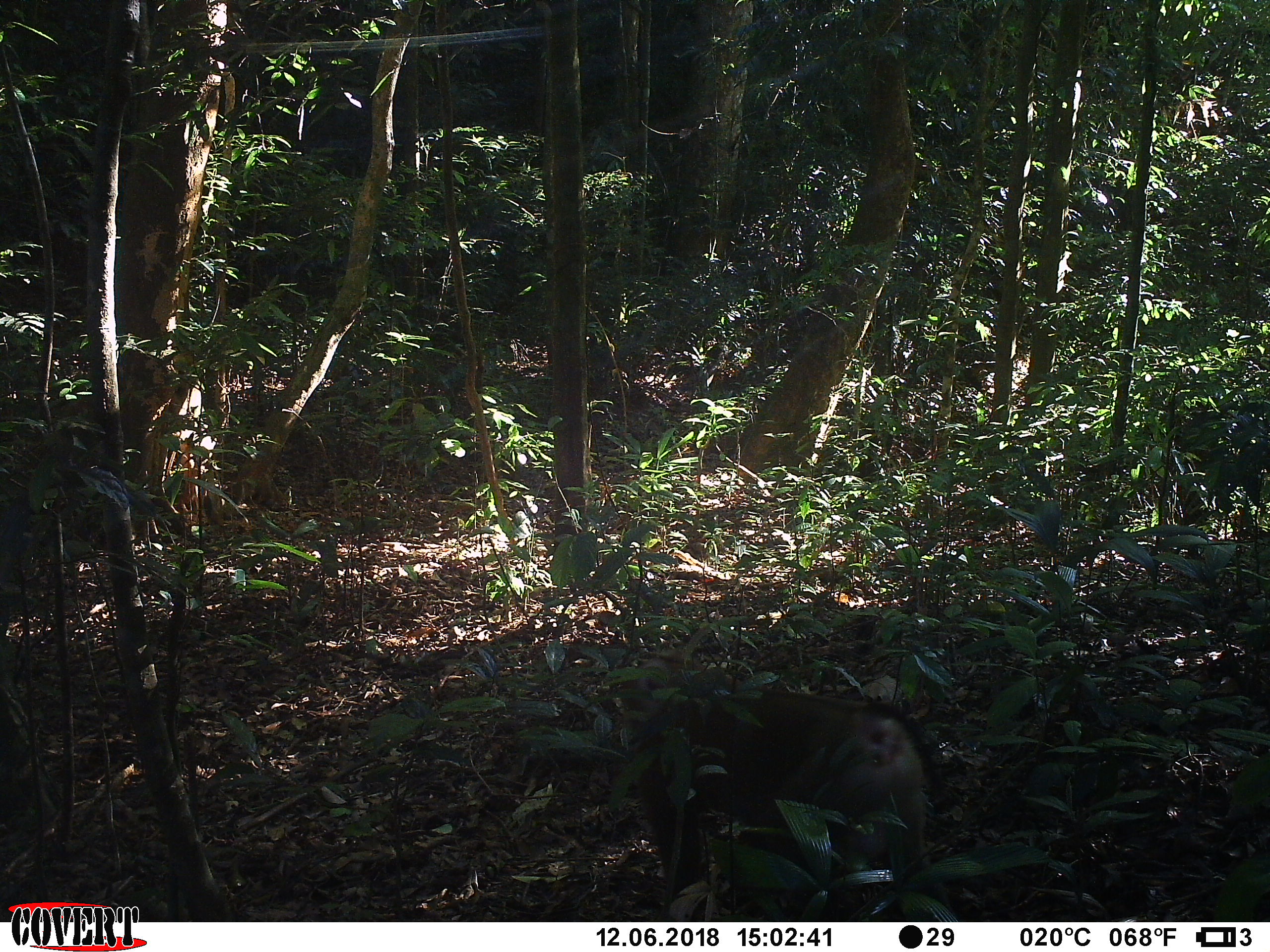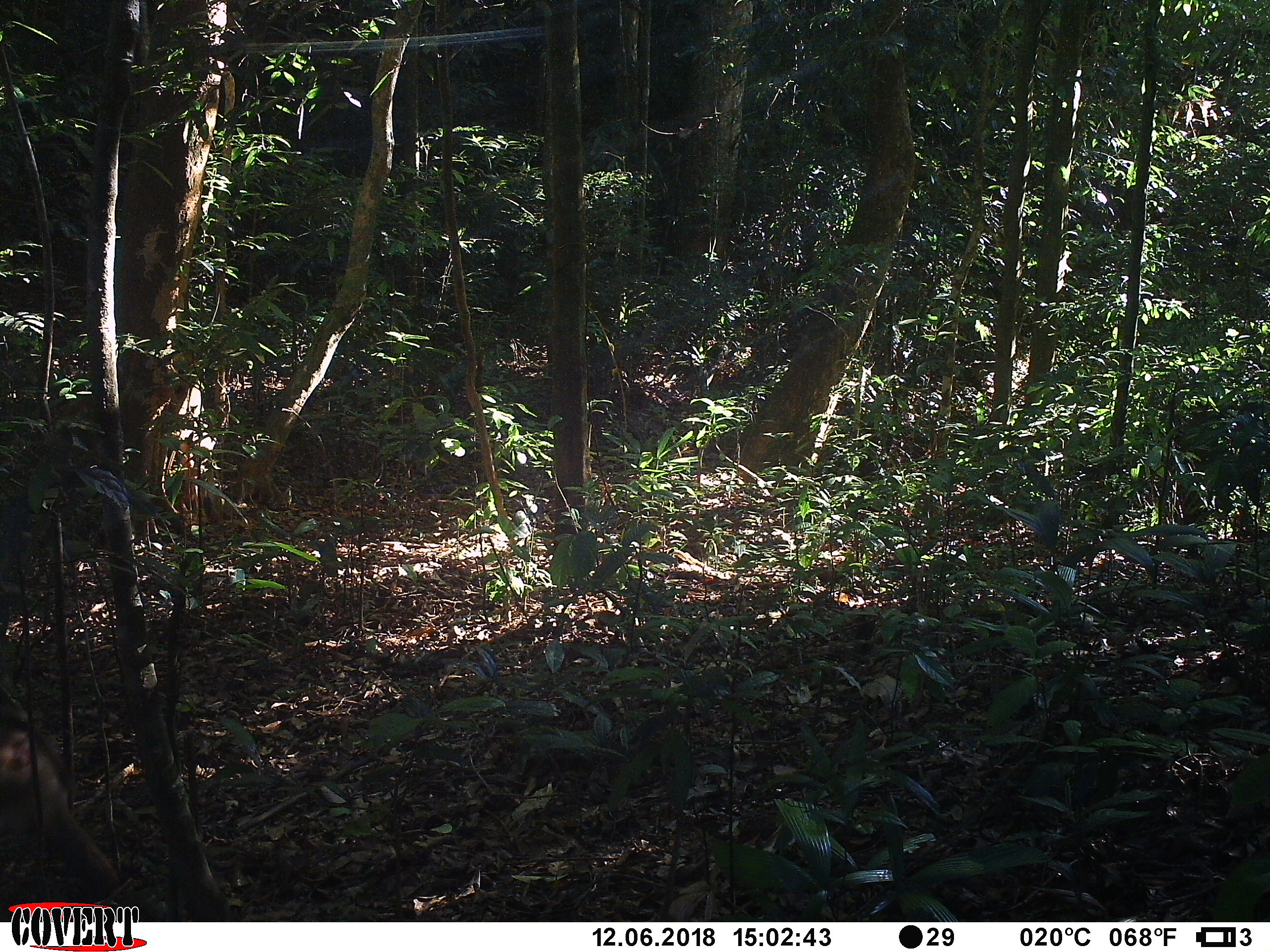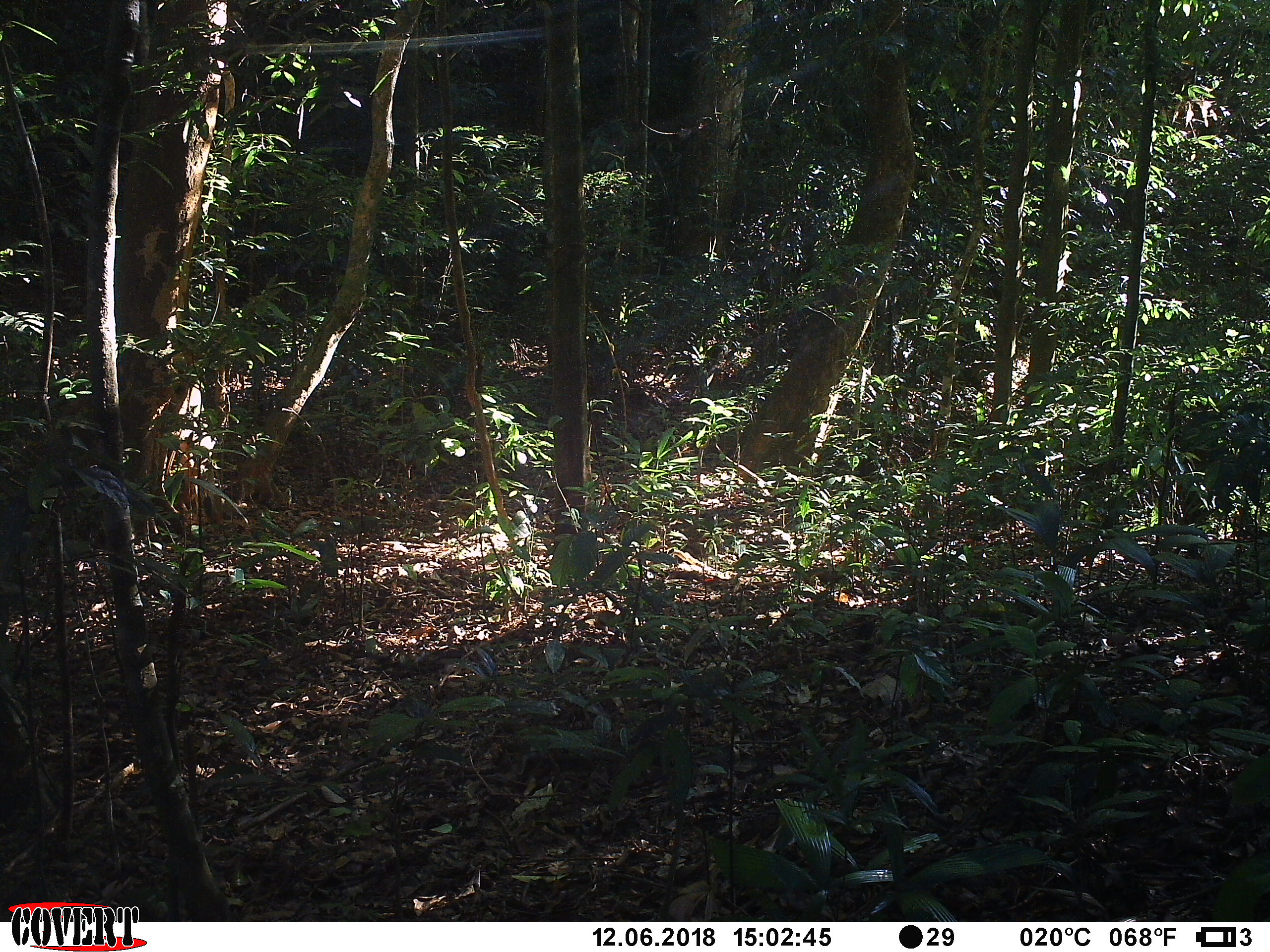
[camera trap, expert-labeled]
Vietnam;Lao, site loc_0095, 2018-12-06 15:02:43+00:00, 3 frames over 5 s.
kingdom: Animalia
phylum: Chordata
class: Mammalia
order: Primates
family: Cercopithecidae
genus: Macaca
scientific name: Macaca nemestrina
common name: pig-tailed macaque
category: pig tailed macaque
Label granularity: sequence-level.